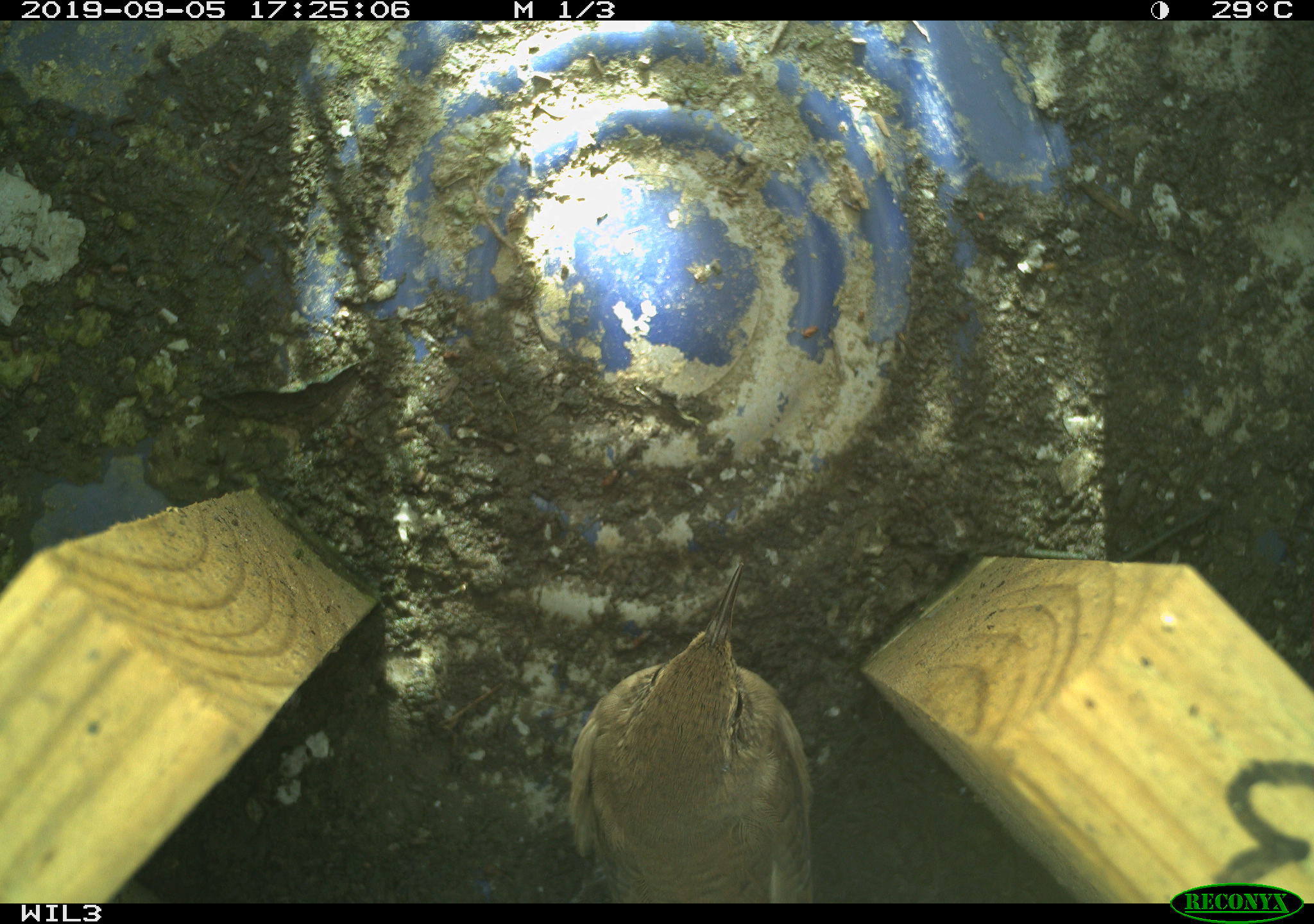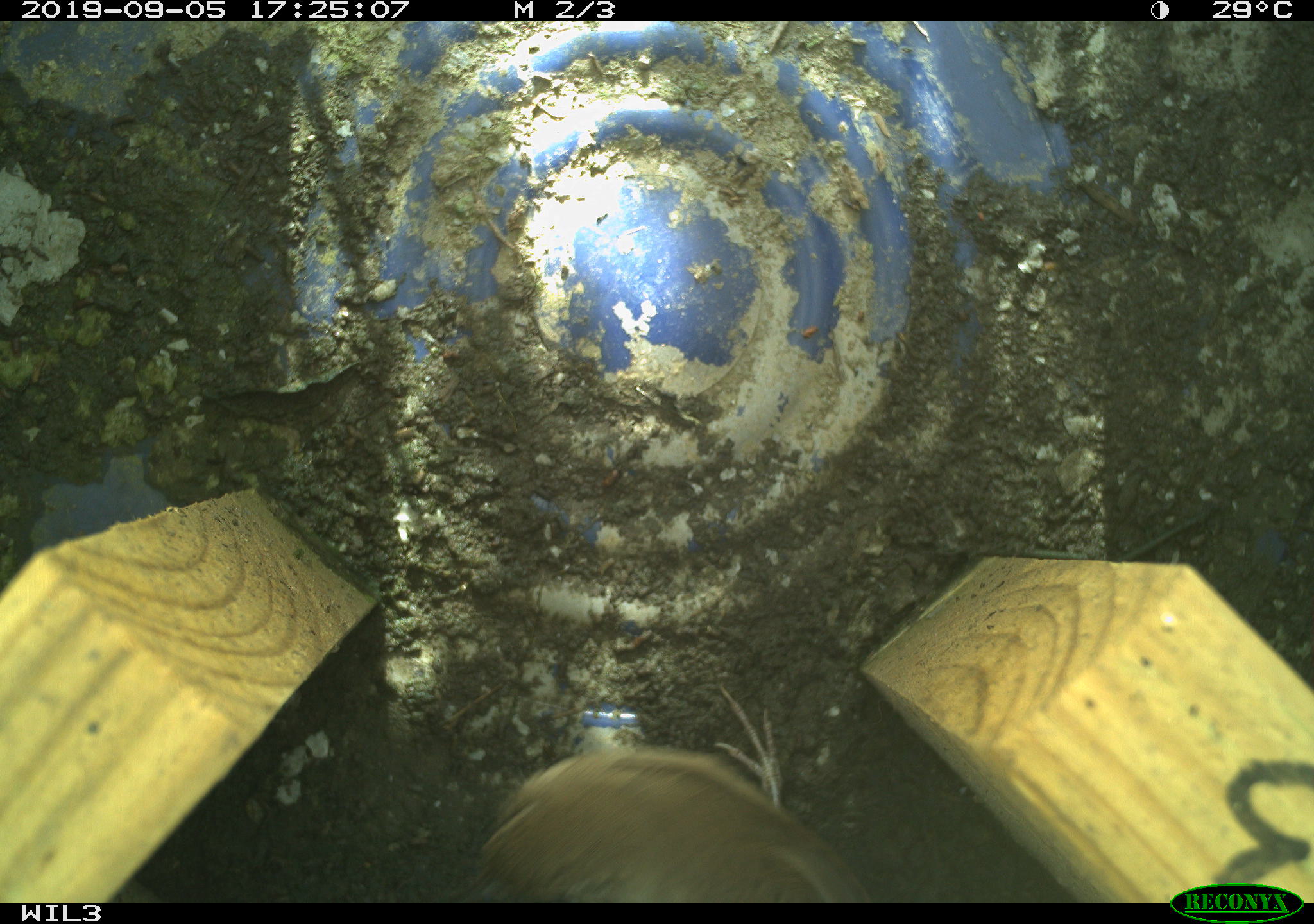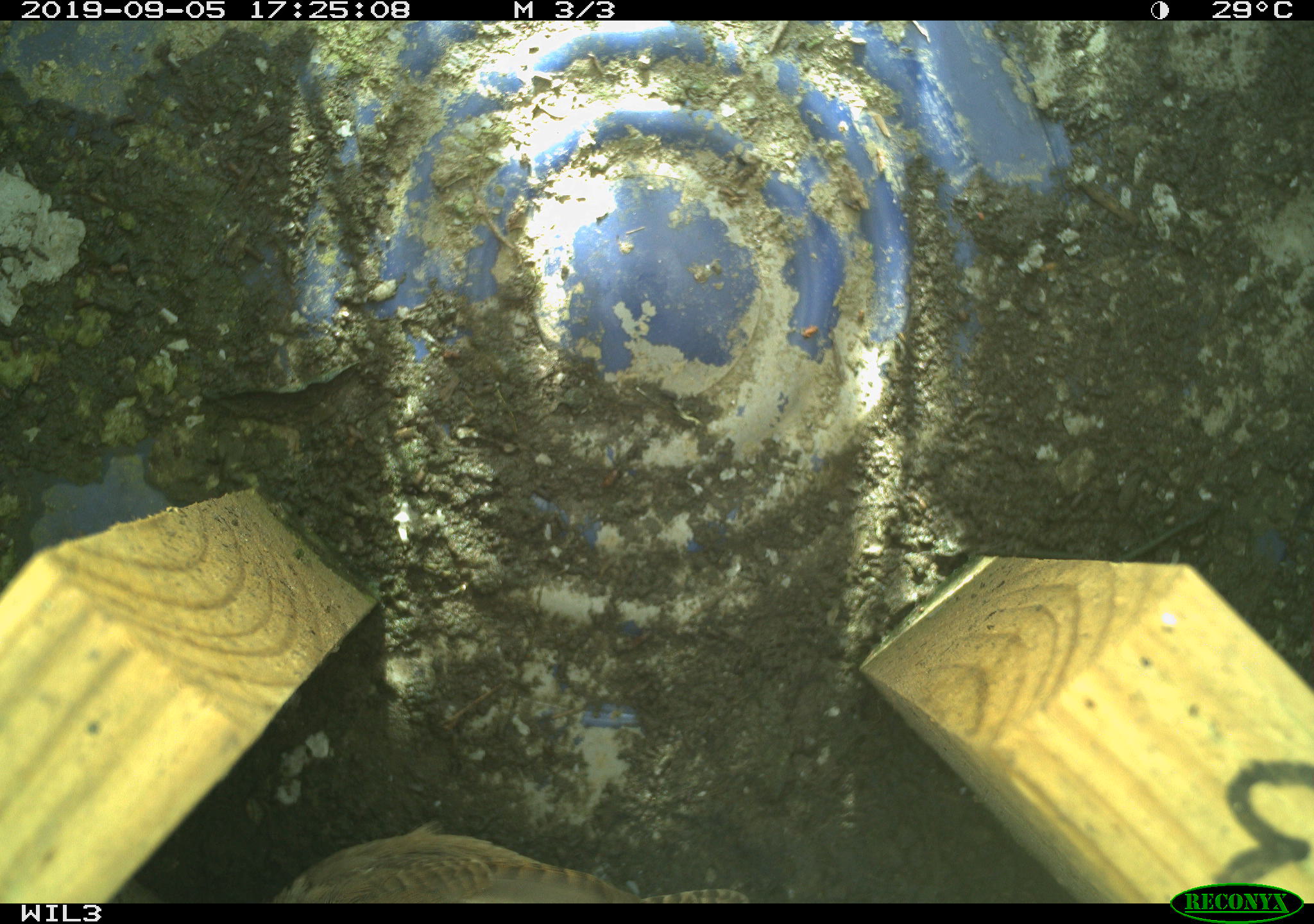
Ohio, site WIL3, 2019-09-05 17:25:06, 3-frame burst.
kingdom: Animalia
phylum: Chordata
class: Aves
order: Passeriformes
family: Troglodytidae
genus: Troglodytes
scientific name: Troglodytes aedon aedon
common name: northern house wren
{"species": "northern house wren (Troglodytes aedon aedon)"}